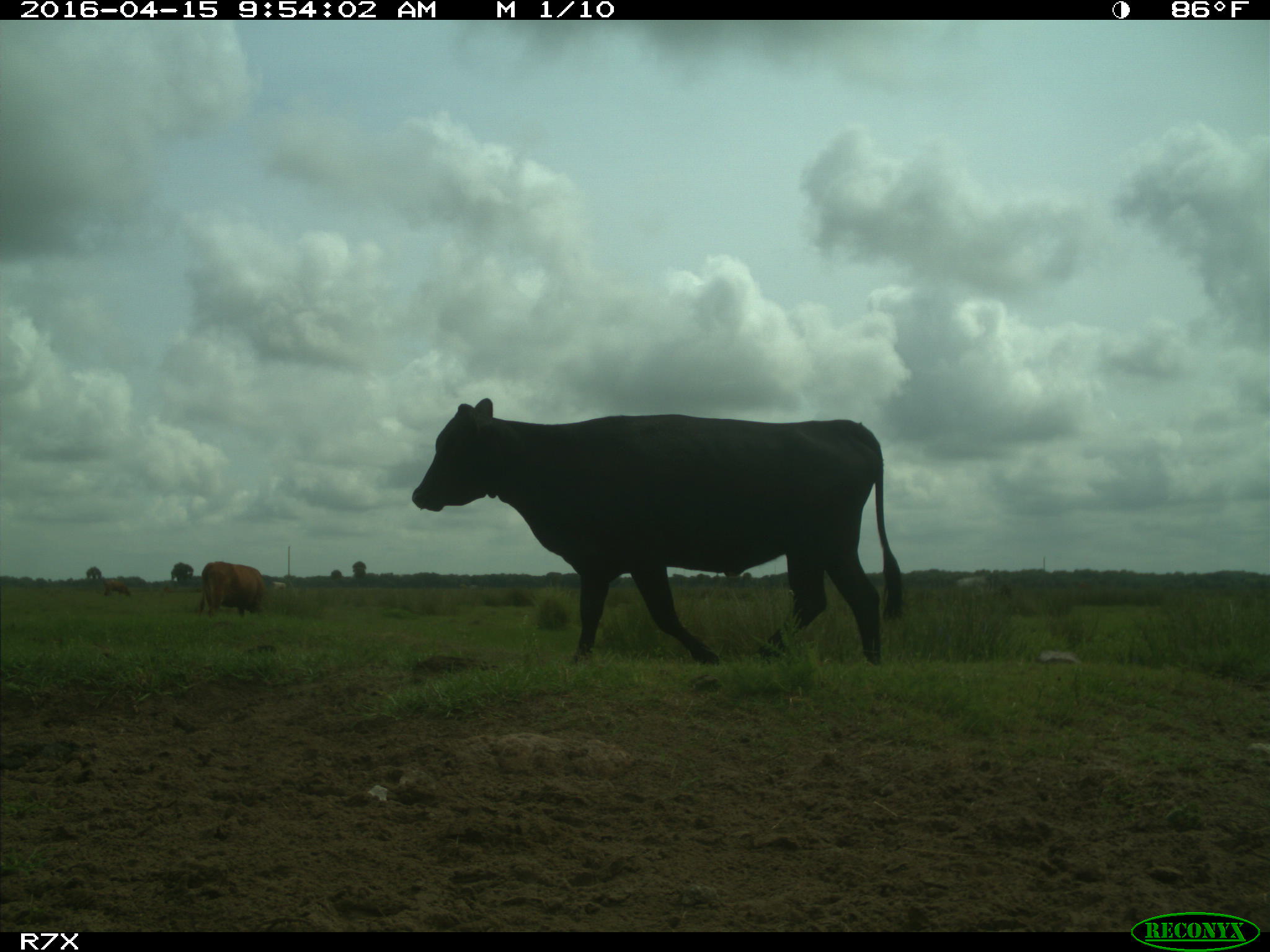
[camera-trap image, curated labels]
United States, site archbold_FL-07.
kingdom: Animalia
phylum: Chordata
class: Mammalia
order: Artiodactyla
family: Bovidae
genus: Bos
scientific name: Bos taurus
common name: domestic cow